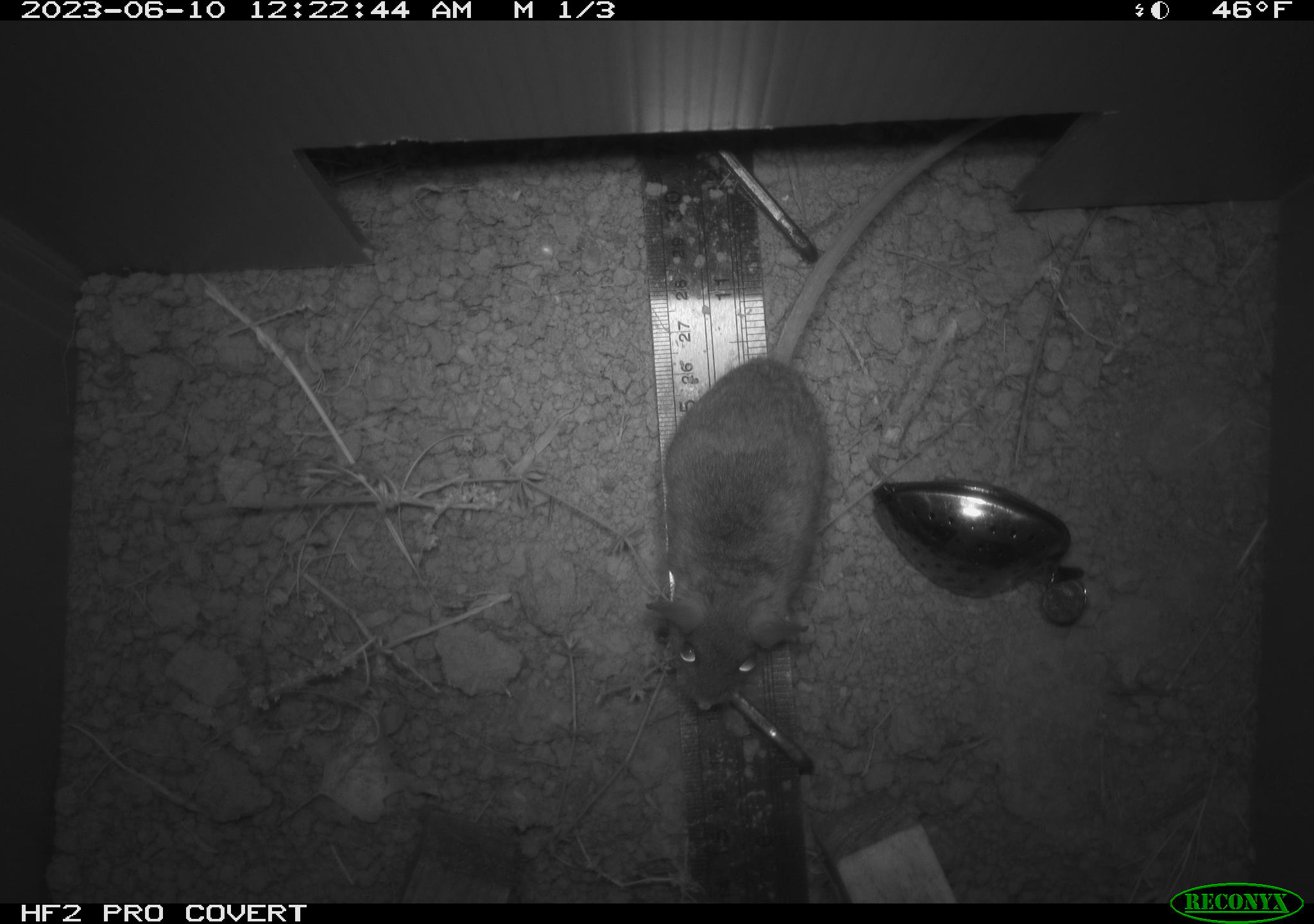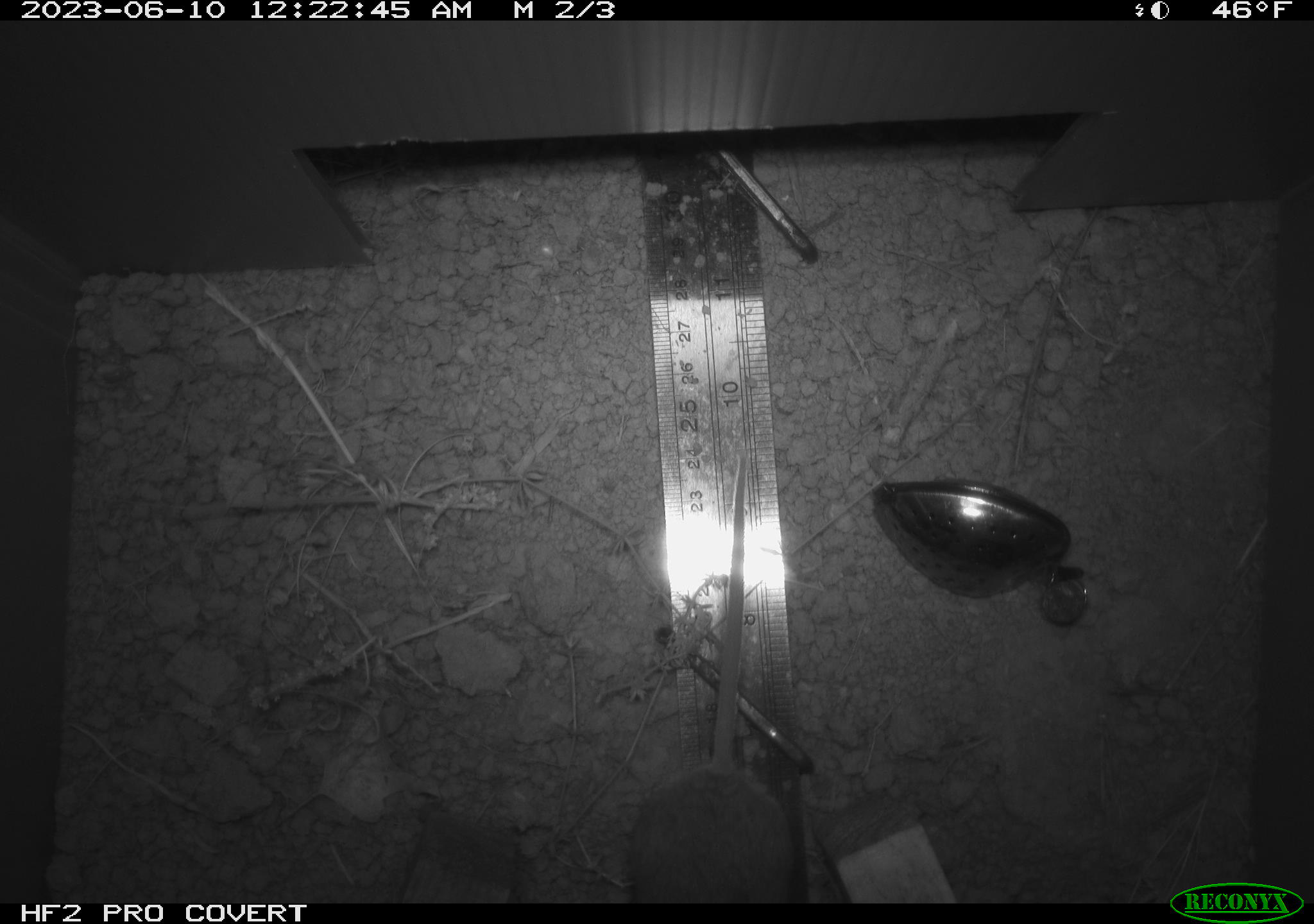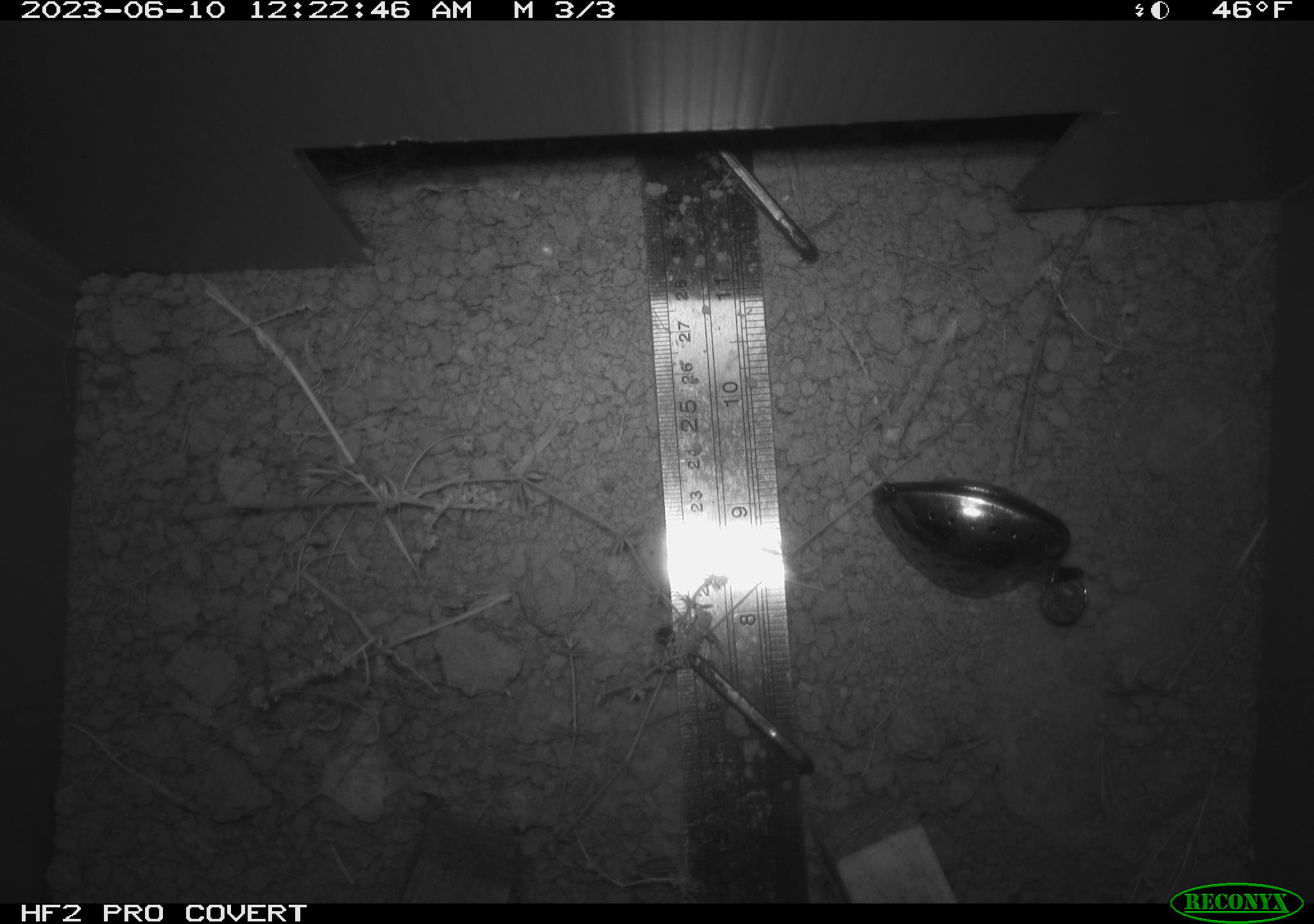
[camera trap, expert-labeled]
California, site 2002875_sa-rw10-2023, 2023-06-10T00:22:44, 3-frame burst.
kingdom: Animalia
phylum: Chordata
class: Mammalia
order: Rodentia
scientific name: Rodentia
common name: mouse species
Mouse species (Rodentia).